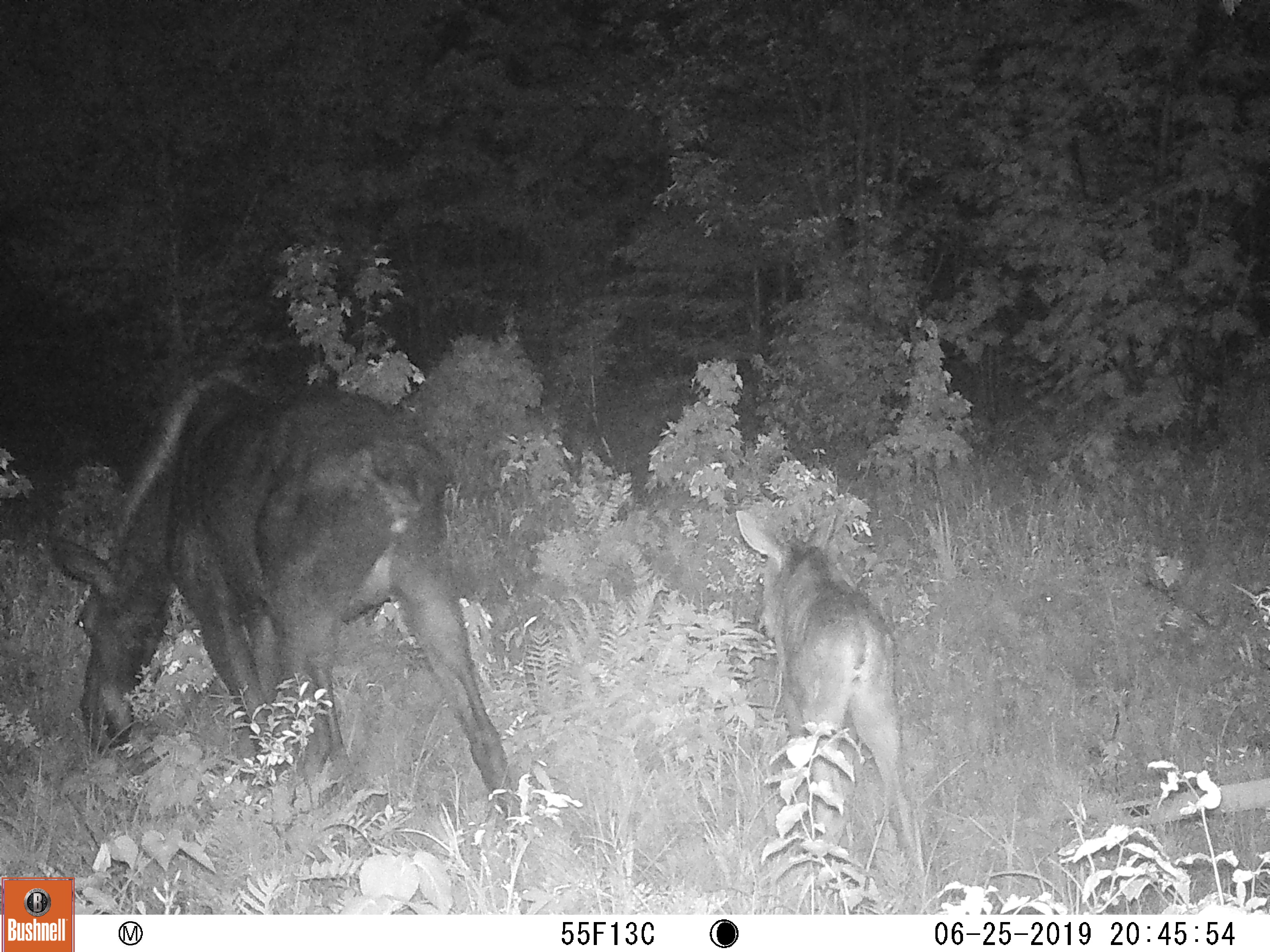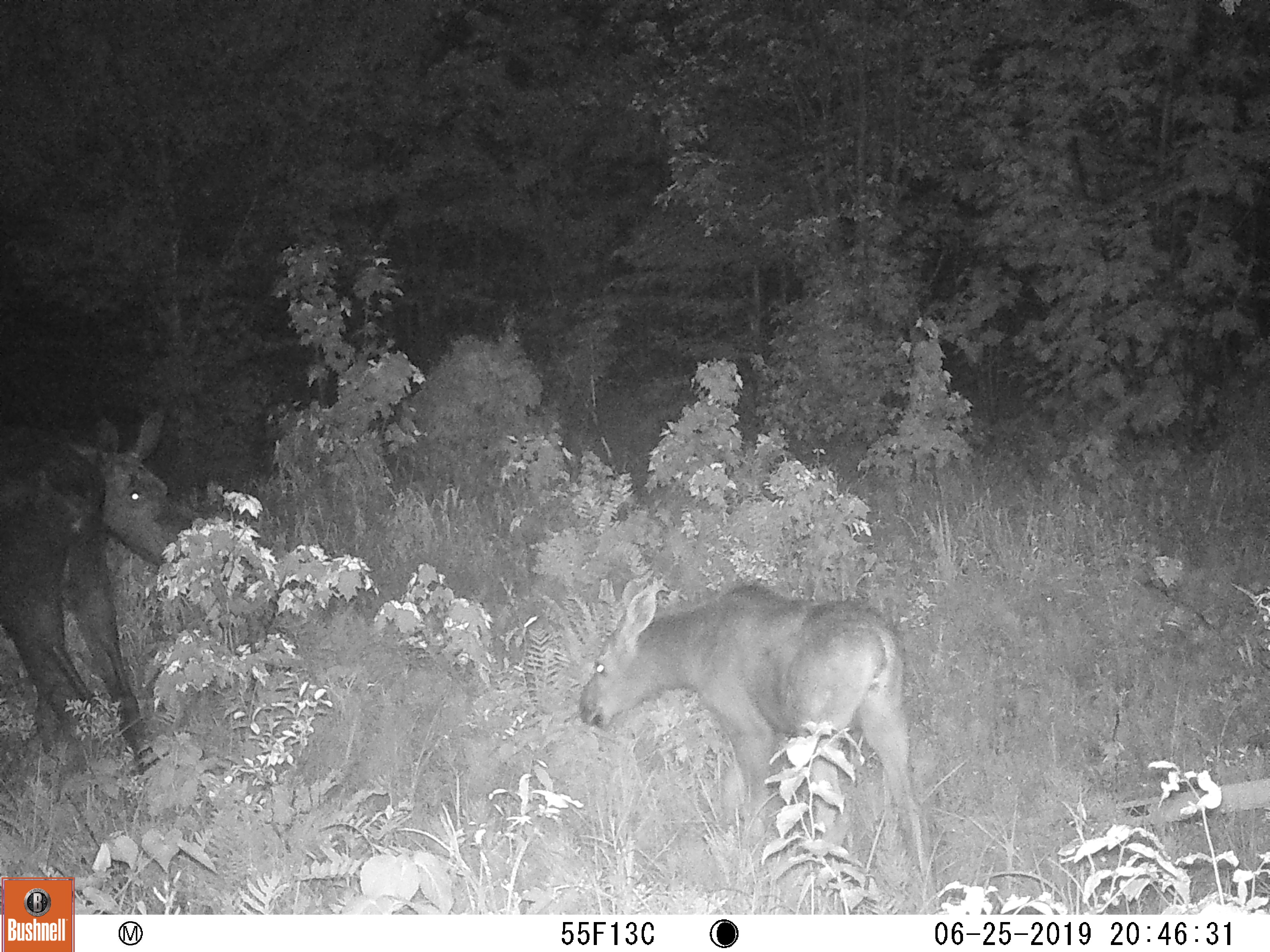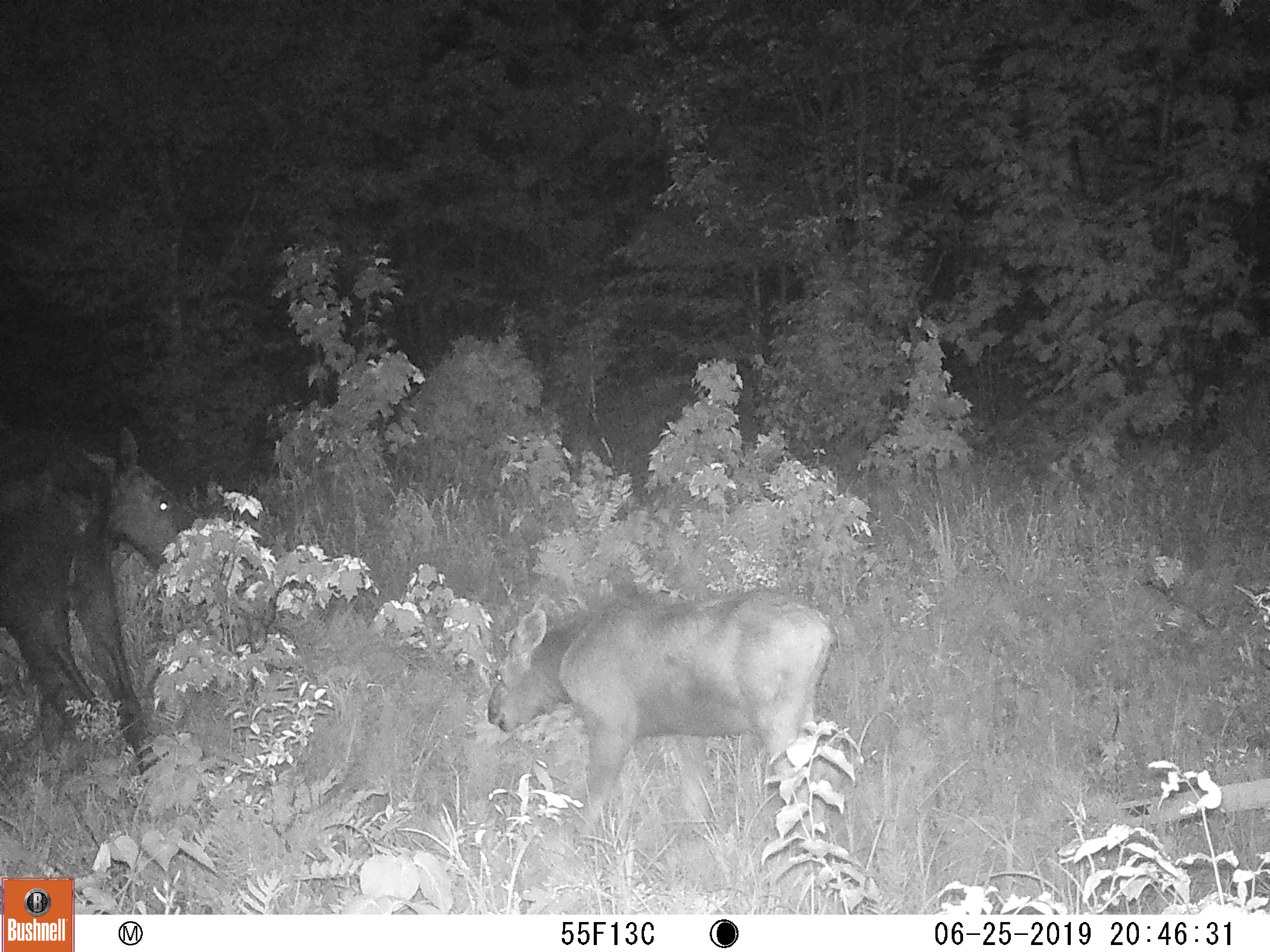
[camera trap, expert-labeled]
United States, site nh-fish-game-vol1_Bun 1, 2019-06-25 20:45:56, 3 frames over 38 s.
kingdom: Animalia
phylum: Chordata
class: Mammalia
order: Artiodactyla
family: Cervidae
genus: Alces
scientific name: Alces alces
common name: moose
Moose (Alces alces).